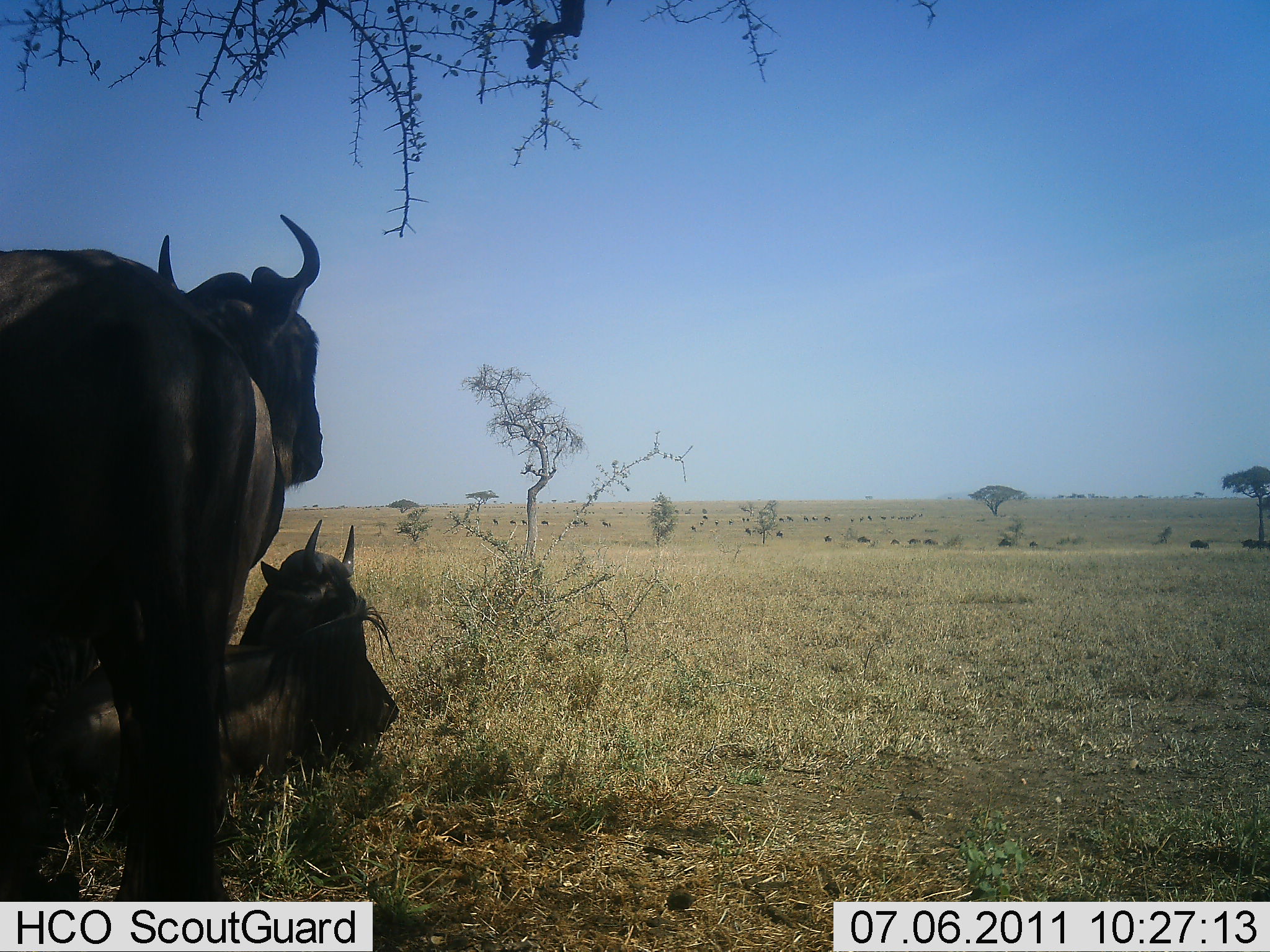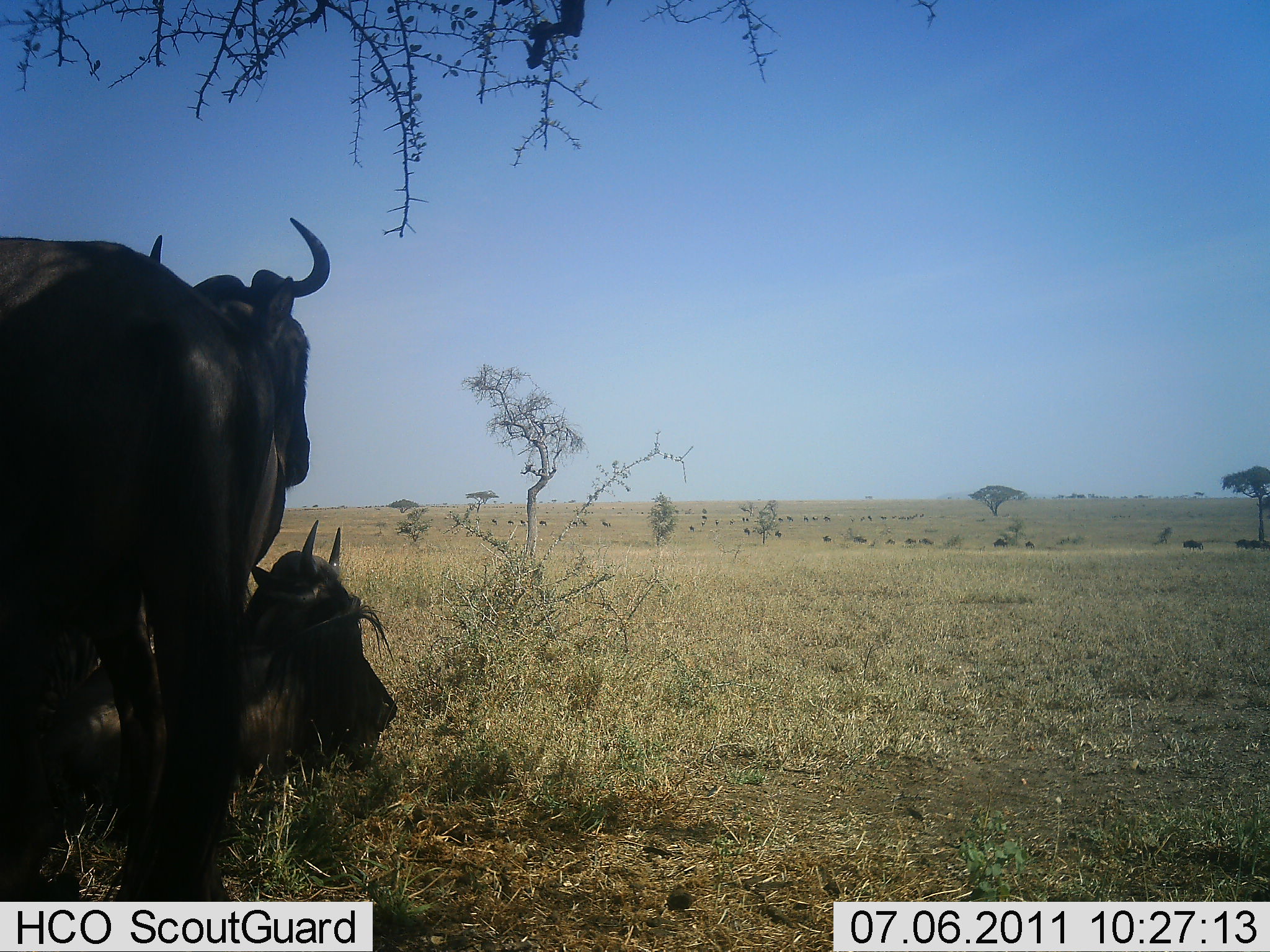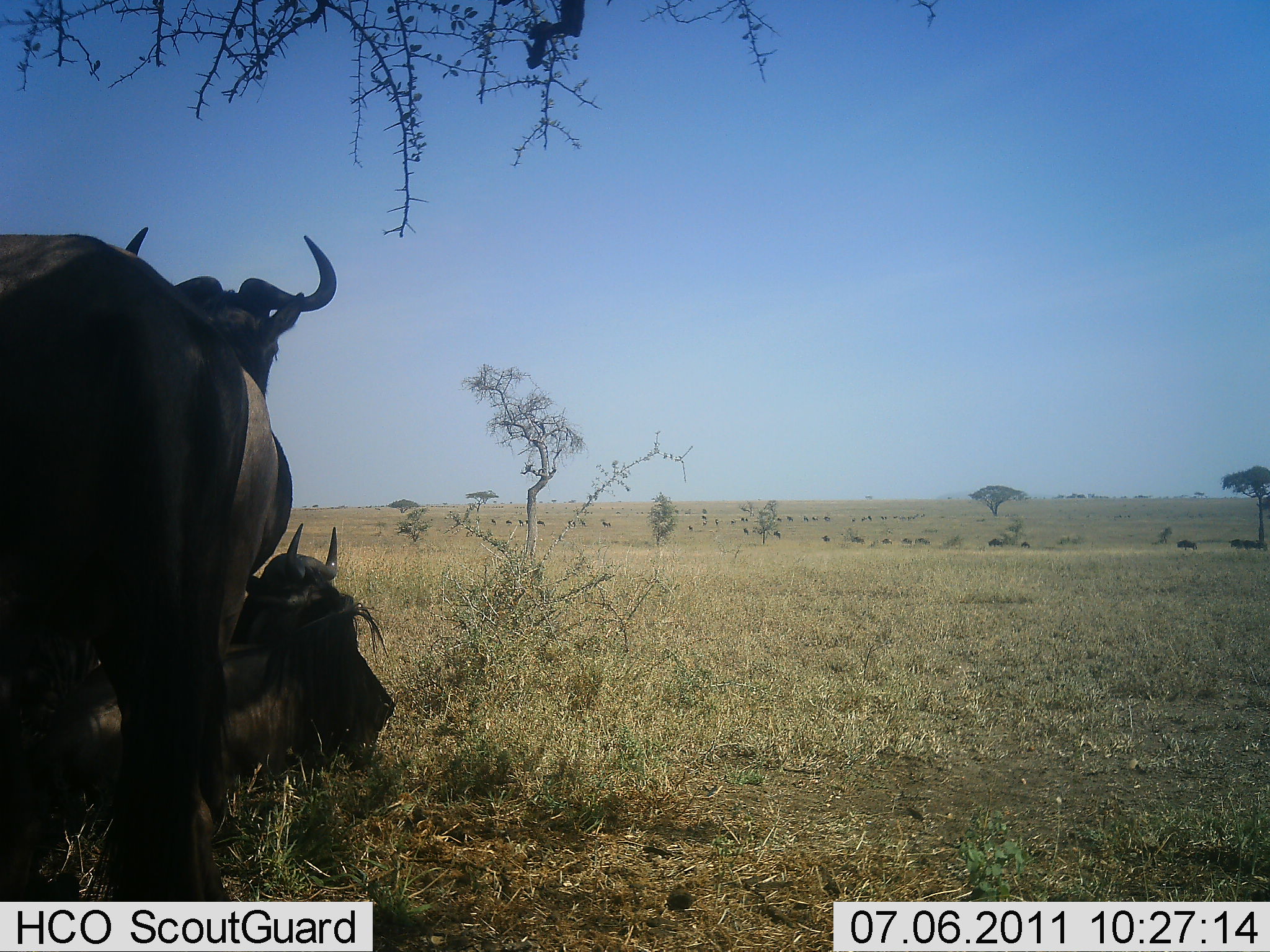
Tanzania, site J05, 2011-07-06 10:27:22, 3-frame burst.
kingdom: Animalia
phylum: Chordata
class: Mammalia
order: Artiodactyla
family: Bovidae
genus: Connochaetes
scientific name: Connochaetes taurinus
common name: blue wildebeest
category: wildebeest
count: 2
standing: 57%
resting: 93%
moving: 29%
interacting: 7%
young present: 14%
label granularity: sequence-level